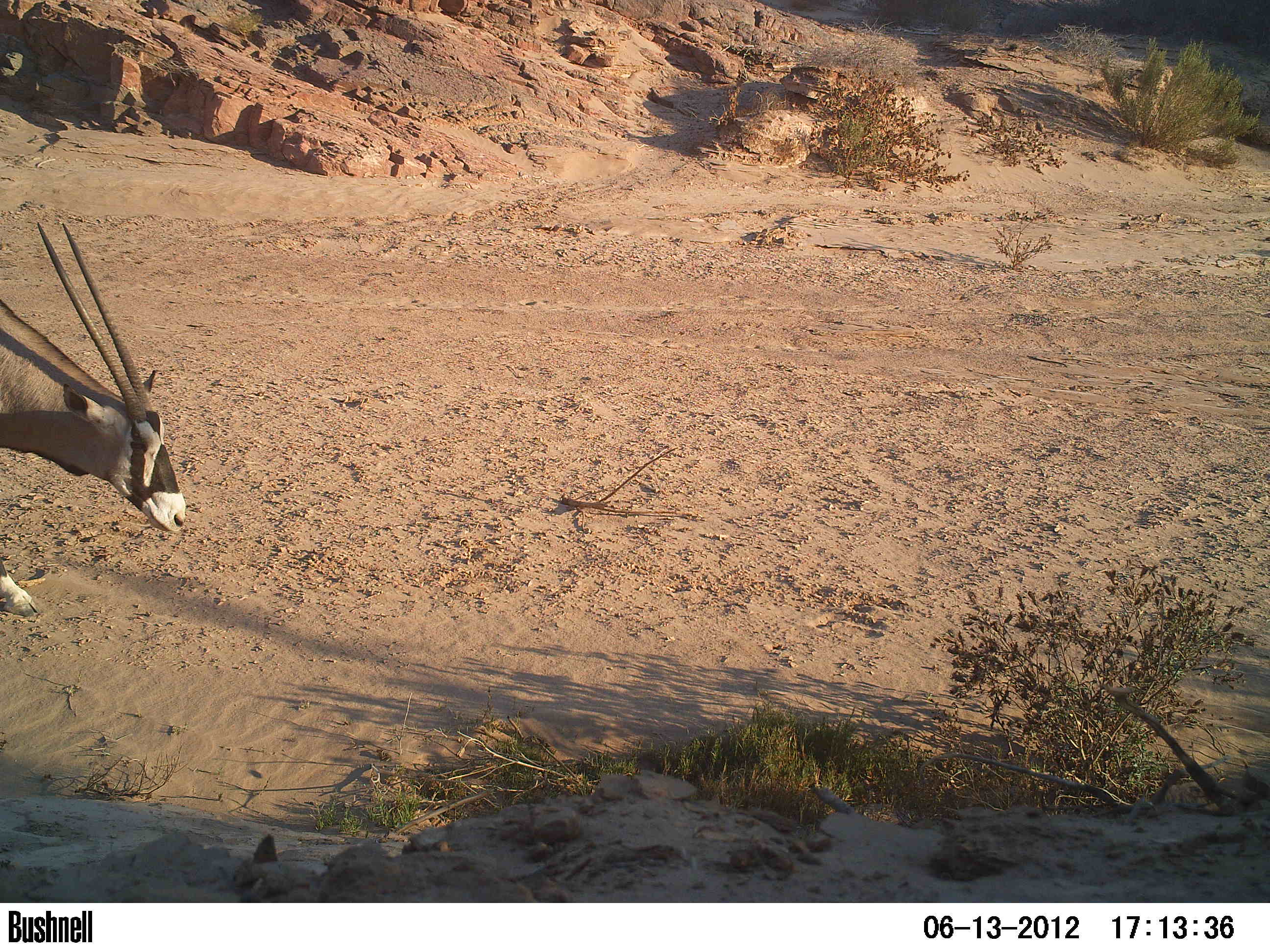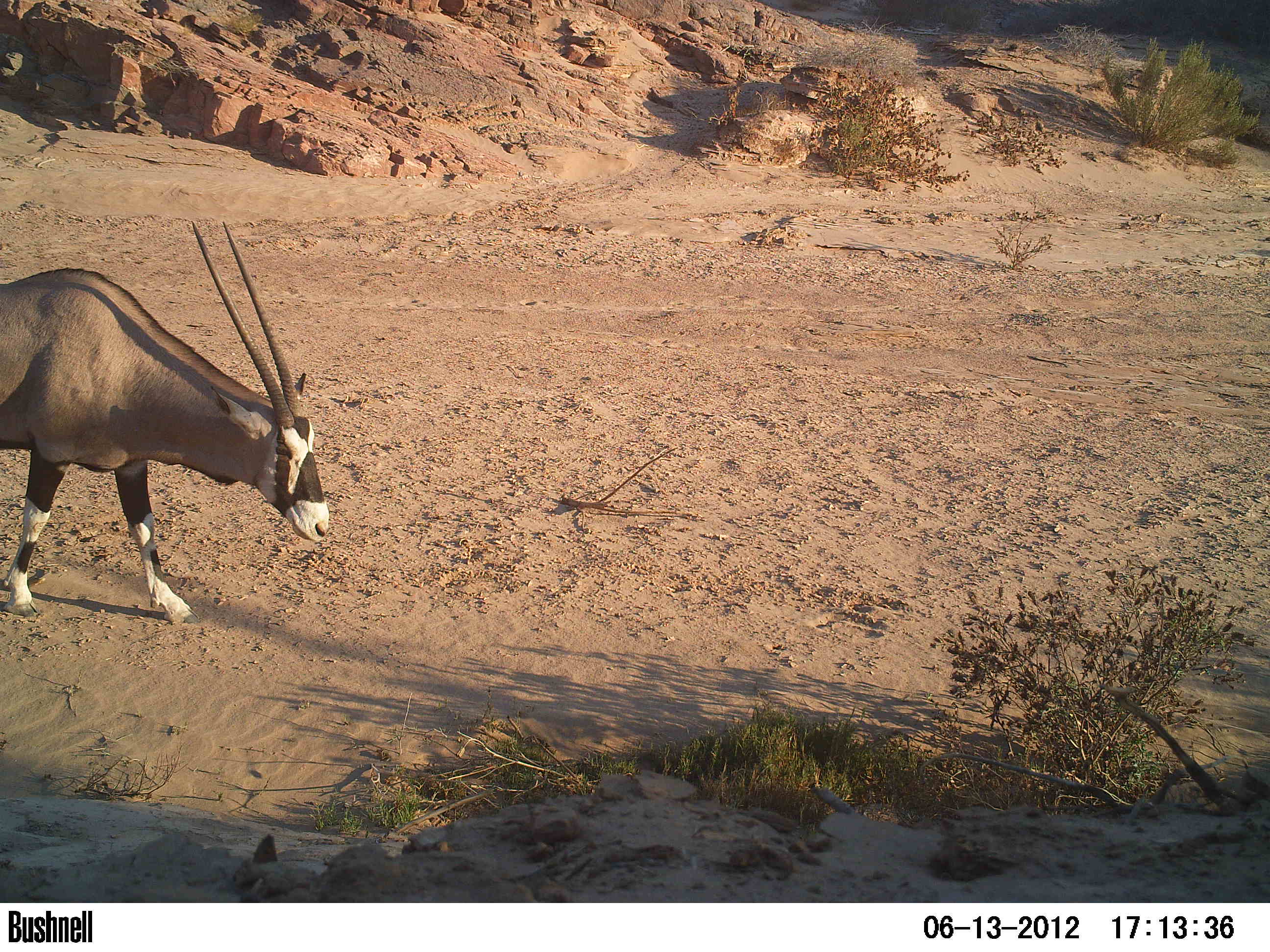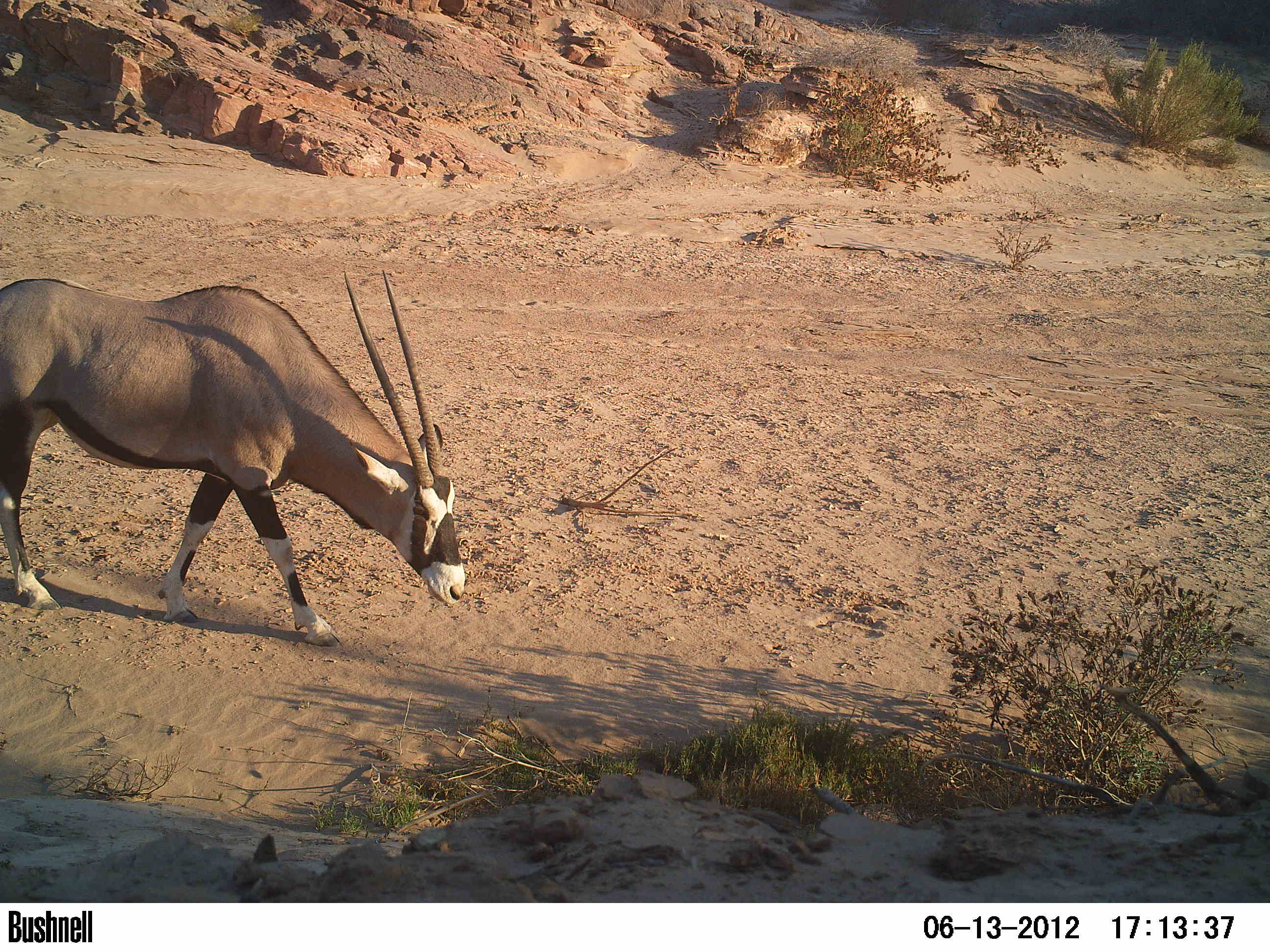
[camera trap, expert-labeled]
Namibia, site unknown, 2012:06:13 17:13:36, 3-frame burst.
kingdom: Animalia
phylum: Chordata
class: Mammalia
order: Artiodactyla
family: Bovidae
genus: Oryx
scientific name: Oryx gazella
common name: gemsbok